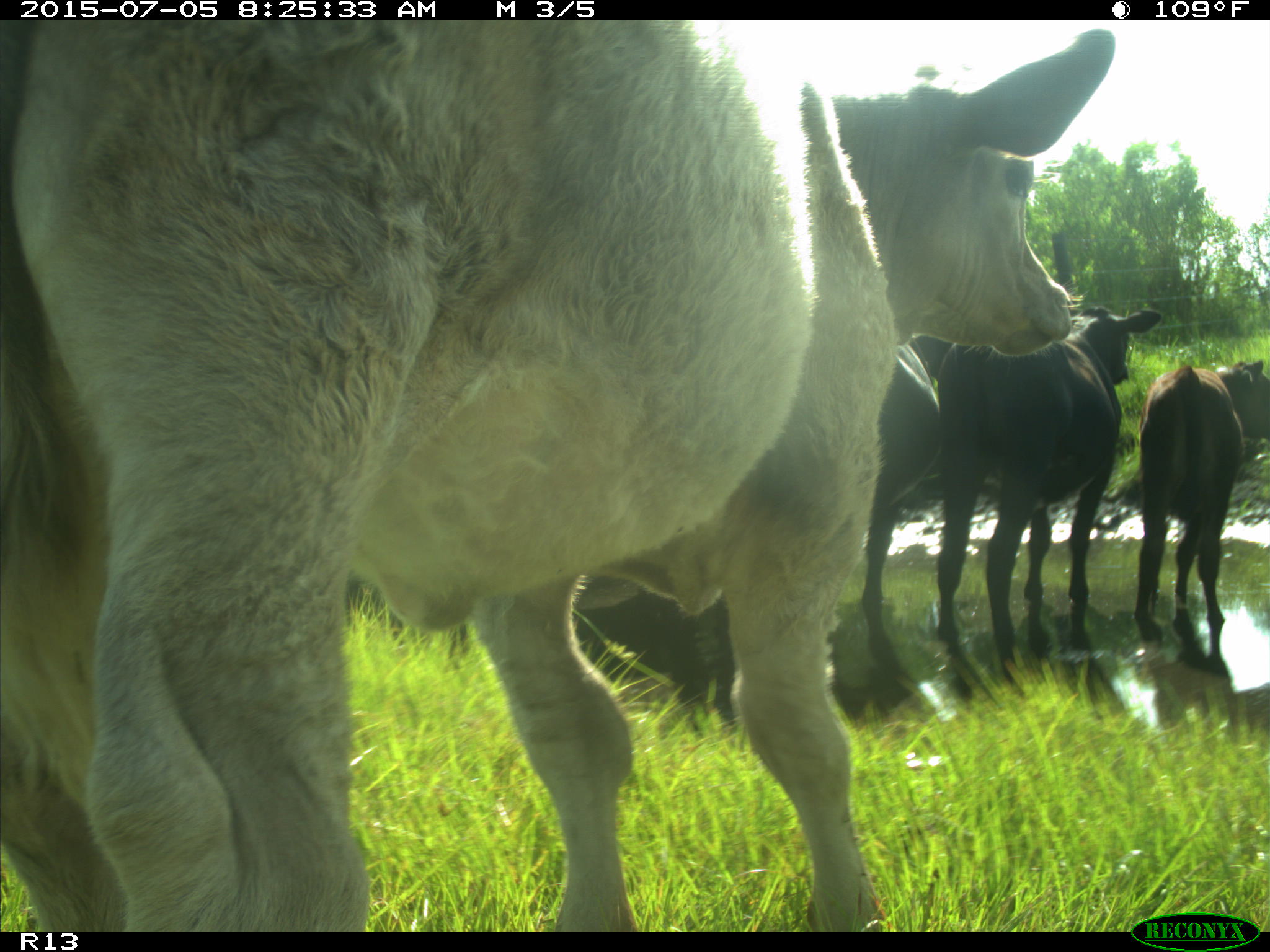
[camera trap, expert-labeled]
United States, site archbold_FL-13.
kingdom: Animalia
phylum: Chordata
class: Mammalia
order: Artiodactyla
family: Bovidae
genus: Bos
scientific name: Bos taurus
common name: domestic cow